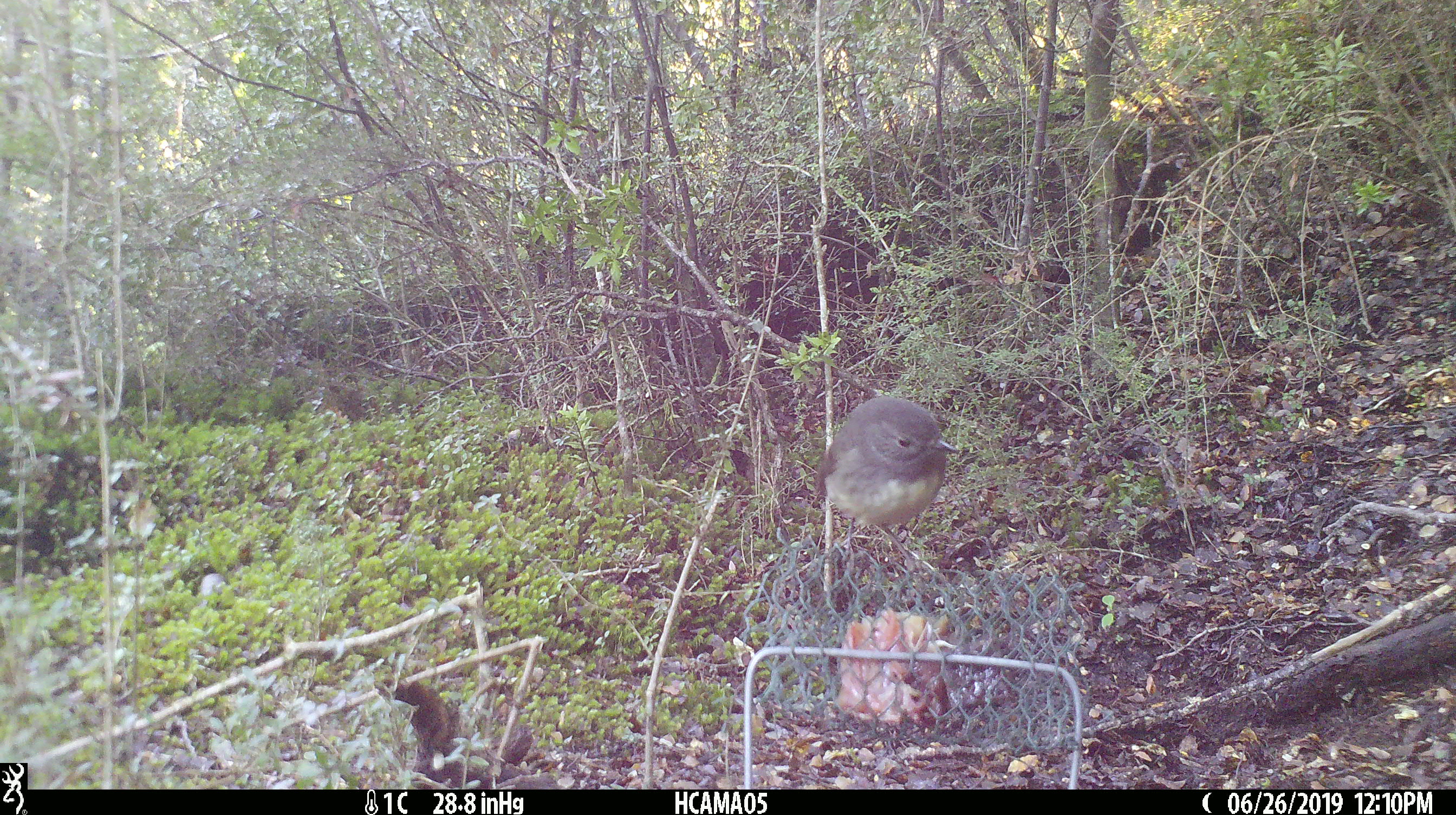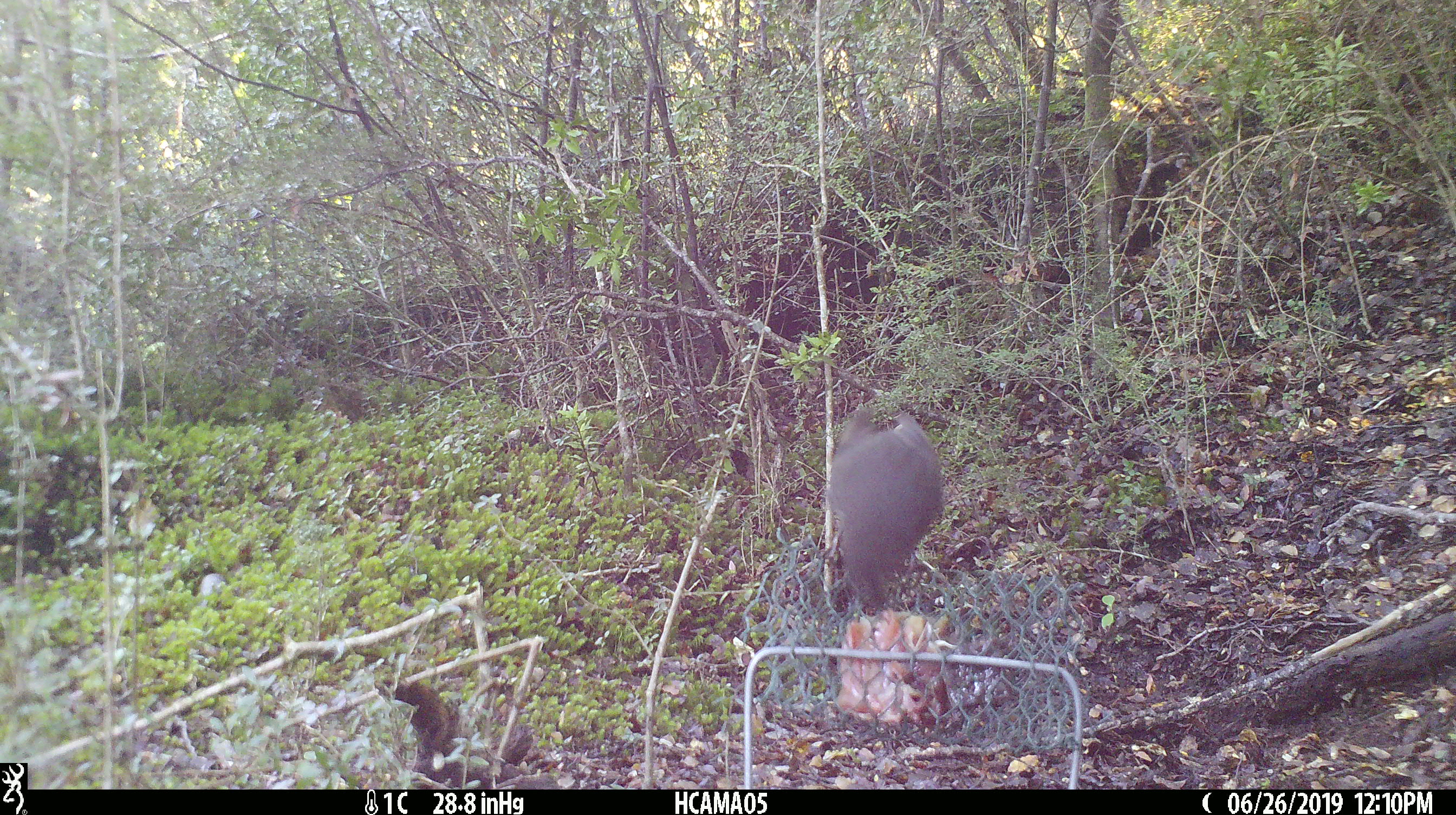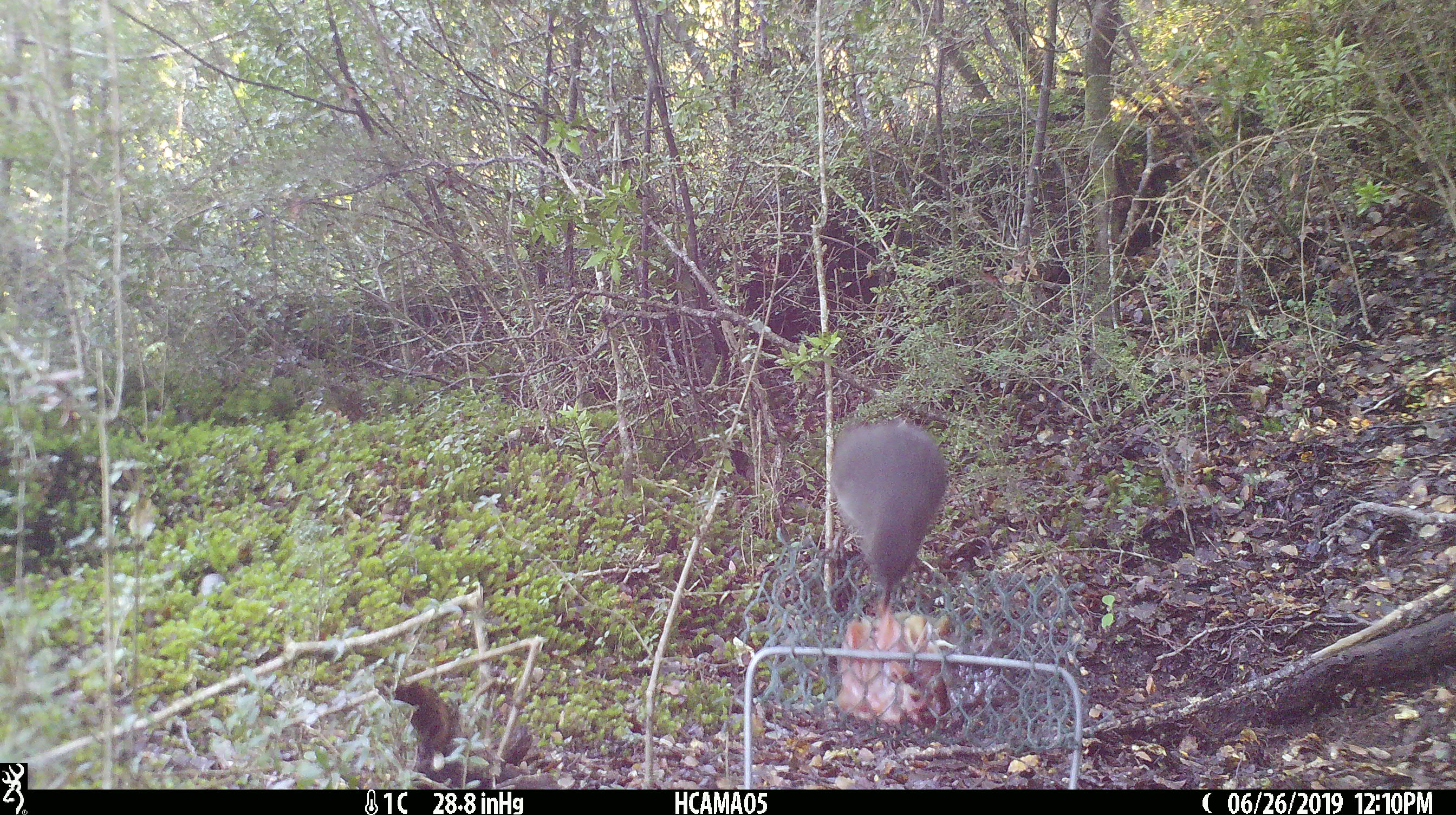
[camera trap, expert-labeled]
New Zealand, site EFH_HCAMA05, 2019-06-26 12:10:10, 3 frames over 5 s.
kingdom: Animalia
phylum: Chordata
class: Aves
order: Passeriformes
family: Petroicidae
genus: Petroica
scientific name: Petroica australis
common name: new zealand robin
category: robin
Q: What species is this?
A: Robin (new zealand robin) (Petroica australis).